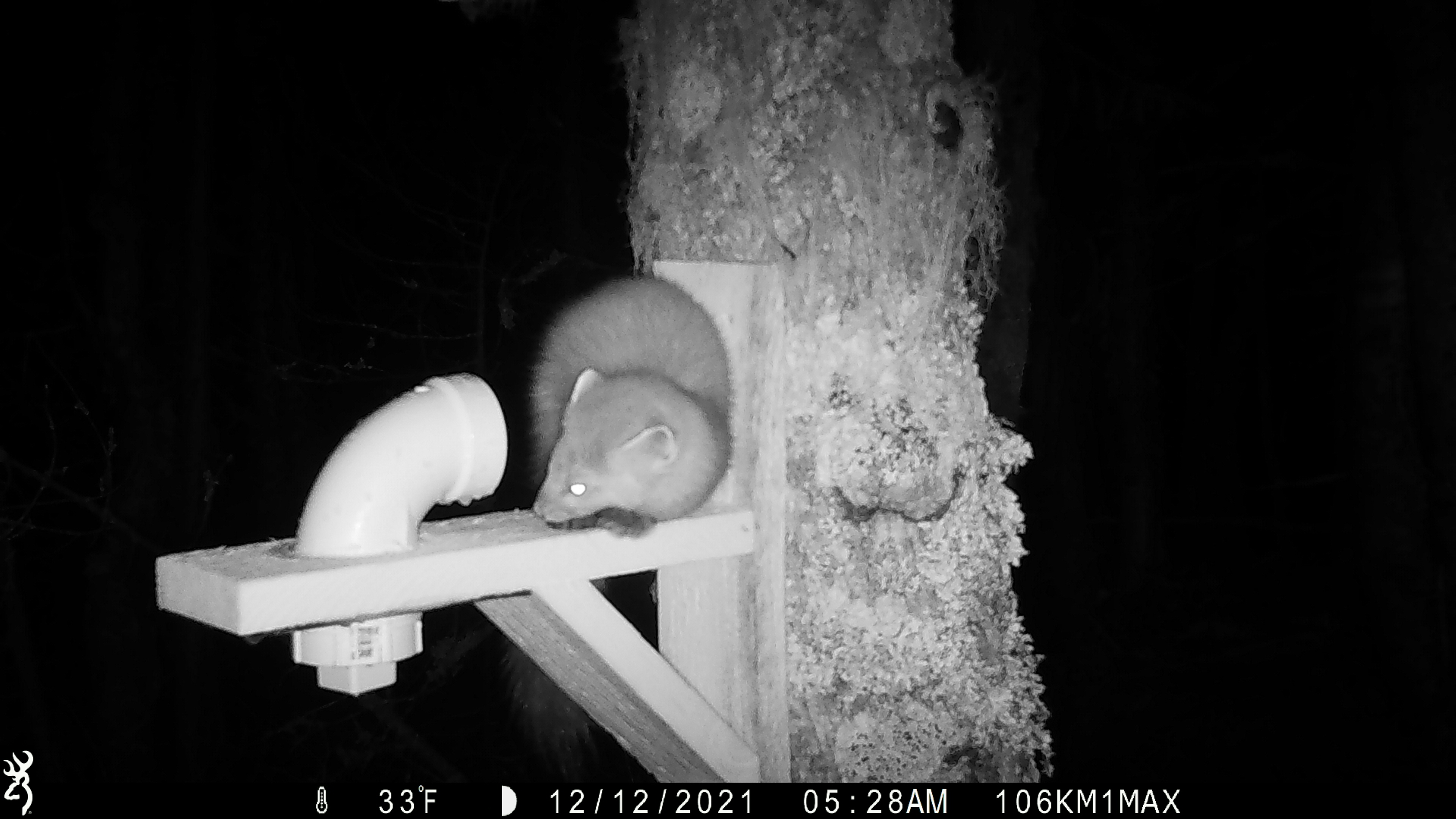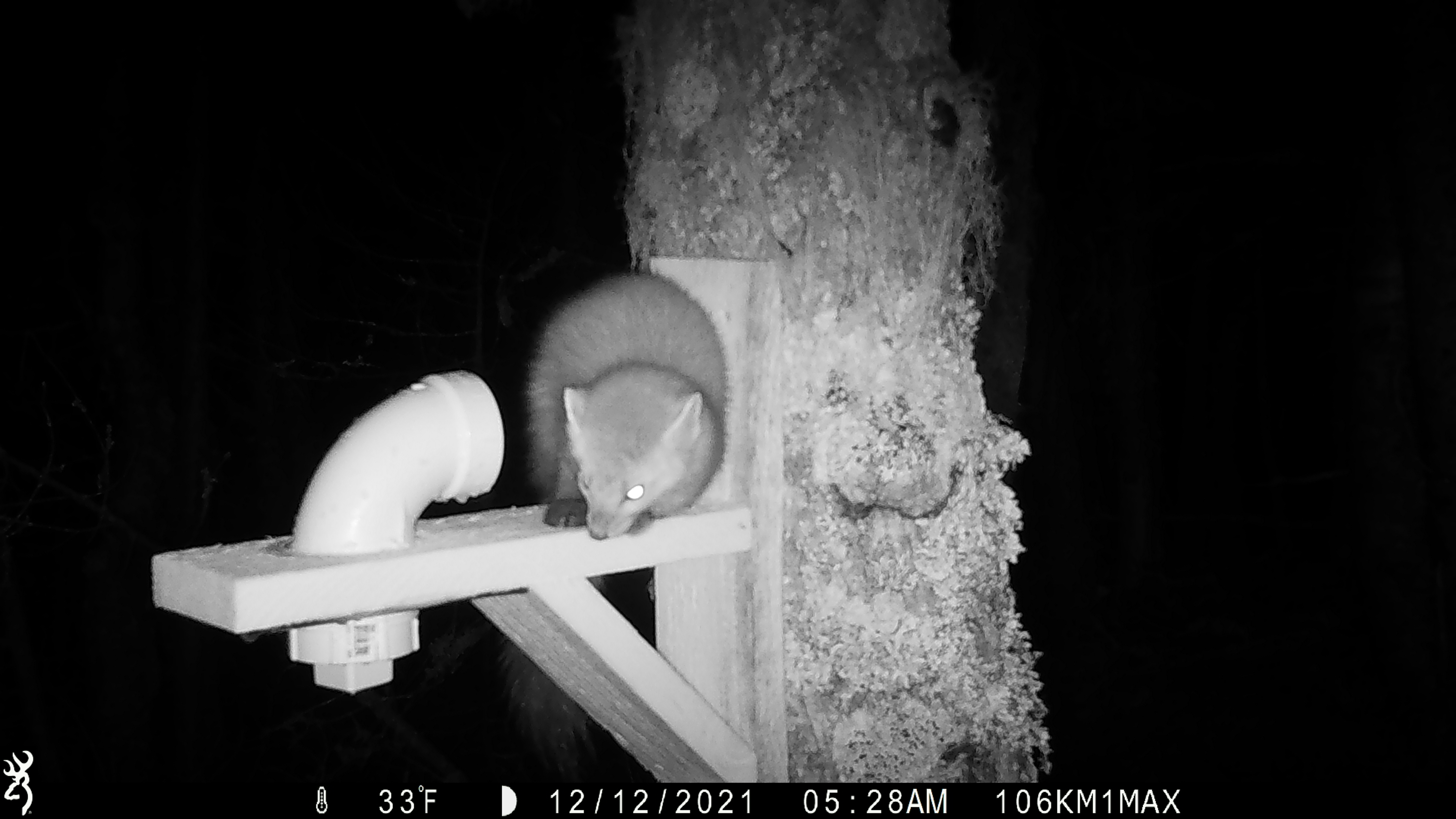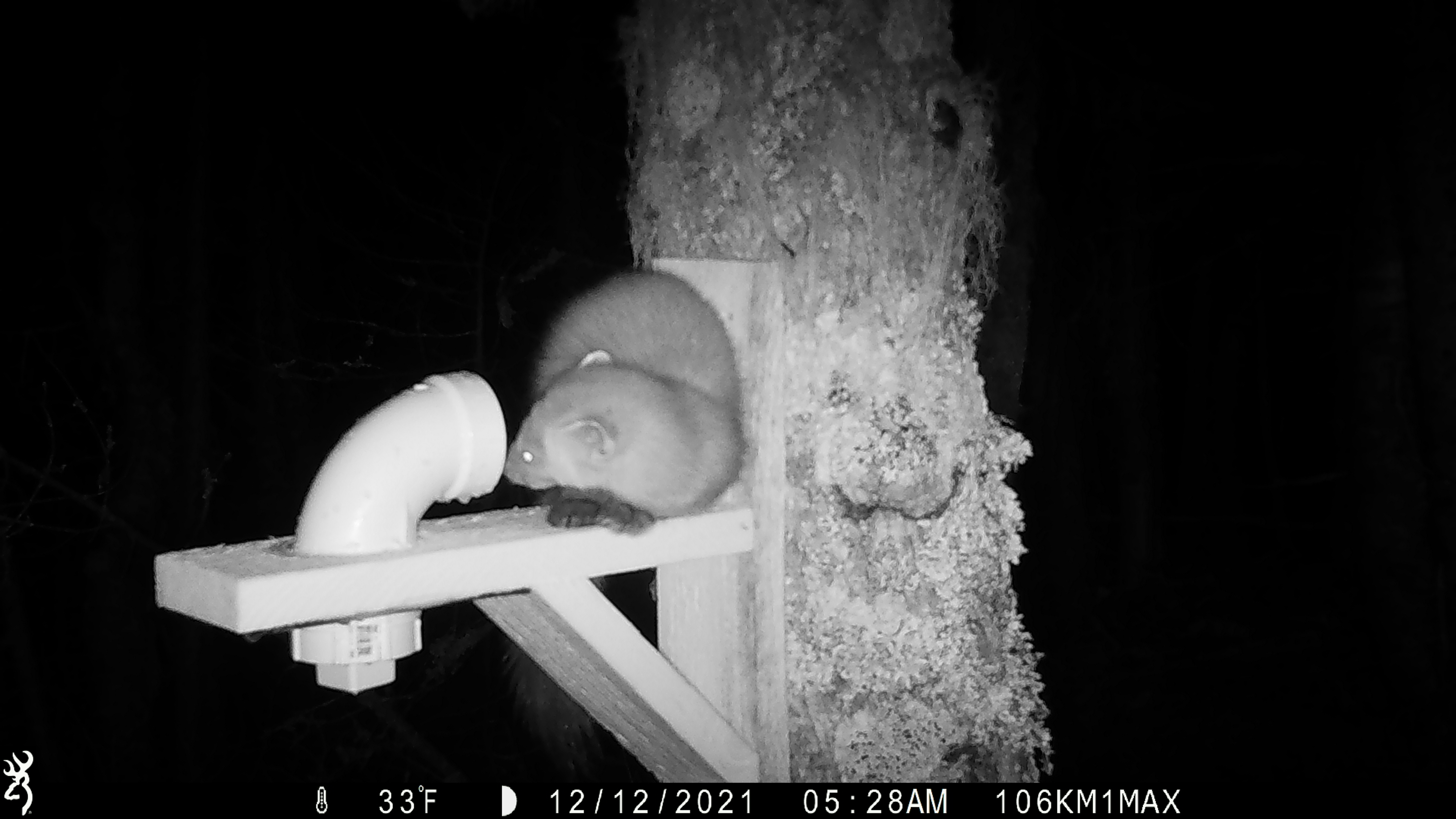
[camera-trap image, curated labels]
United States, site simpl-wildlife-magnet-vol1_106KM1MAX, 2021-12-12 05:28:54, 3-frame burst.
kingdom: Animalia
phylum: Chordata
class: Mammalia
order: Carnivora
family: Mustelidae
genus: Martes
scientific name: Martes americana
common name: american marten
American marten (Martes americana).